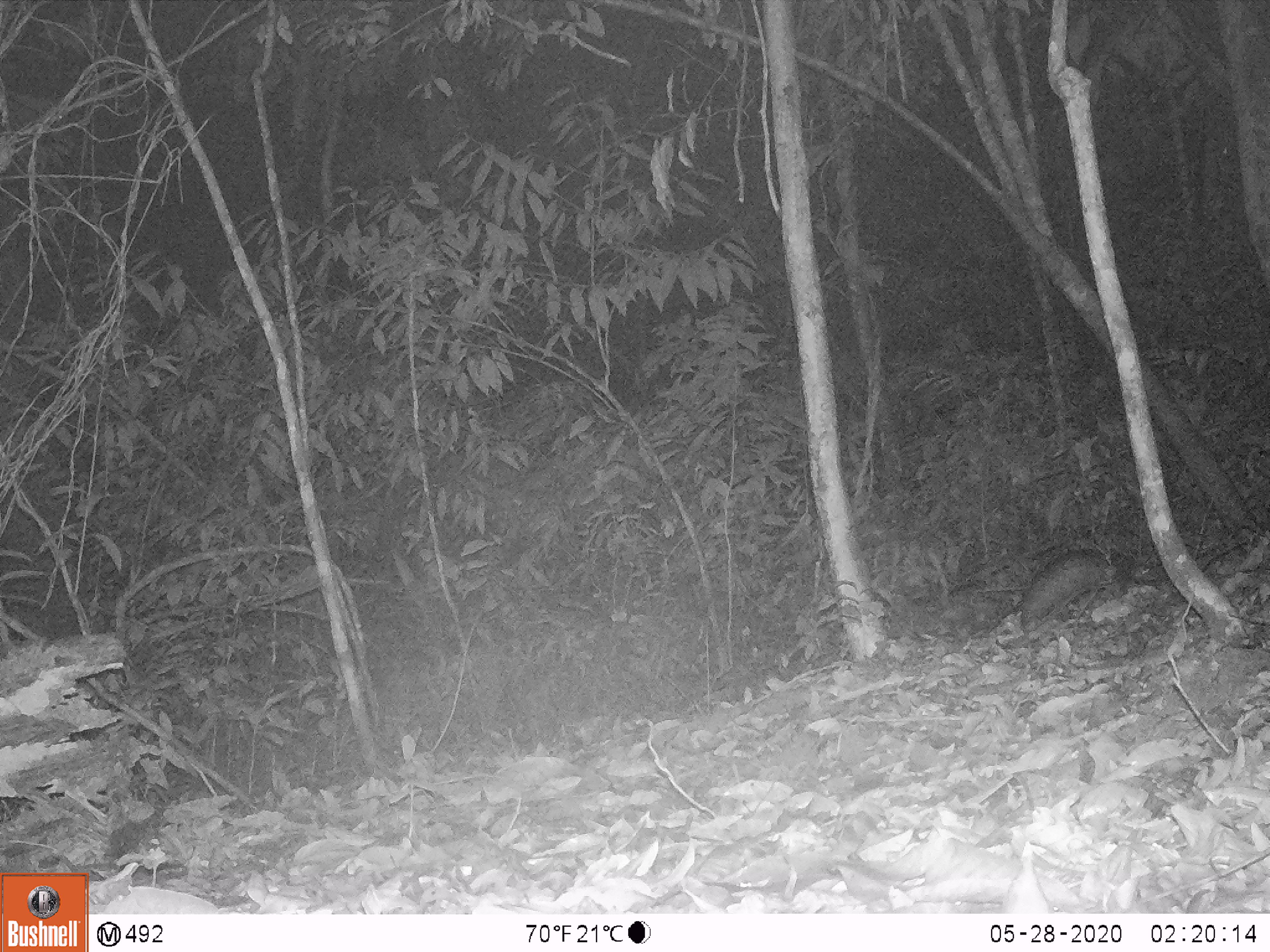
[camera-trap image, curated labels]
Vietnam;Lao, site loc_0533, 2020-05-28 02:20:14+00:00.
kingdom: Animalia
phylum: Chordata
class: Mammalia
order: Pholidota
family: Manidae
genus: Manis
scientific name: Manis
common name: asian pangolins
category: pangolin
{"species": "pangolin (asian pangolins) (Manis)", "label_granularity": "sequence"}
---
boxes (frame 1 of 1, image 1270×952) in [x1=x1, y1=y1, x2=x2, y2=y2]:
pangolin: [x1=1020, y1=544, x2=1127, y2=633]